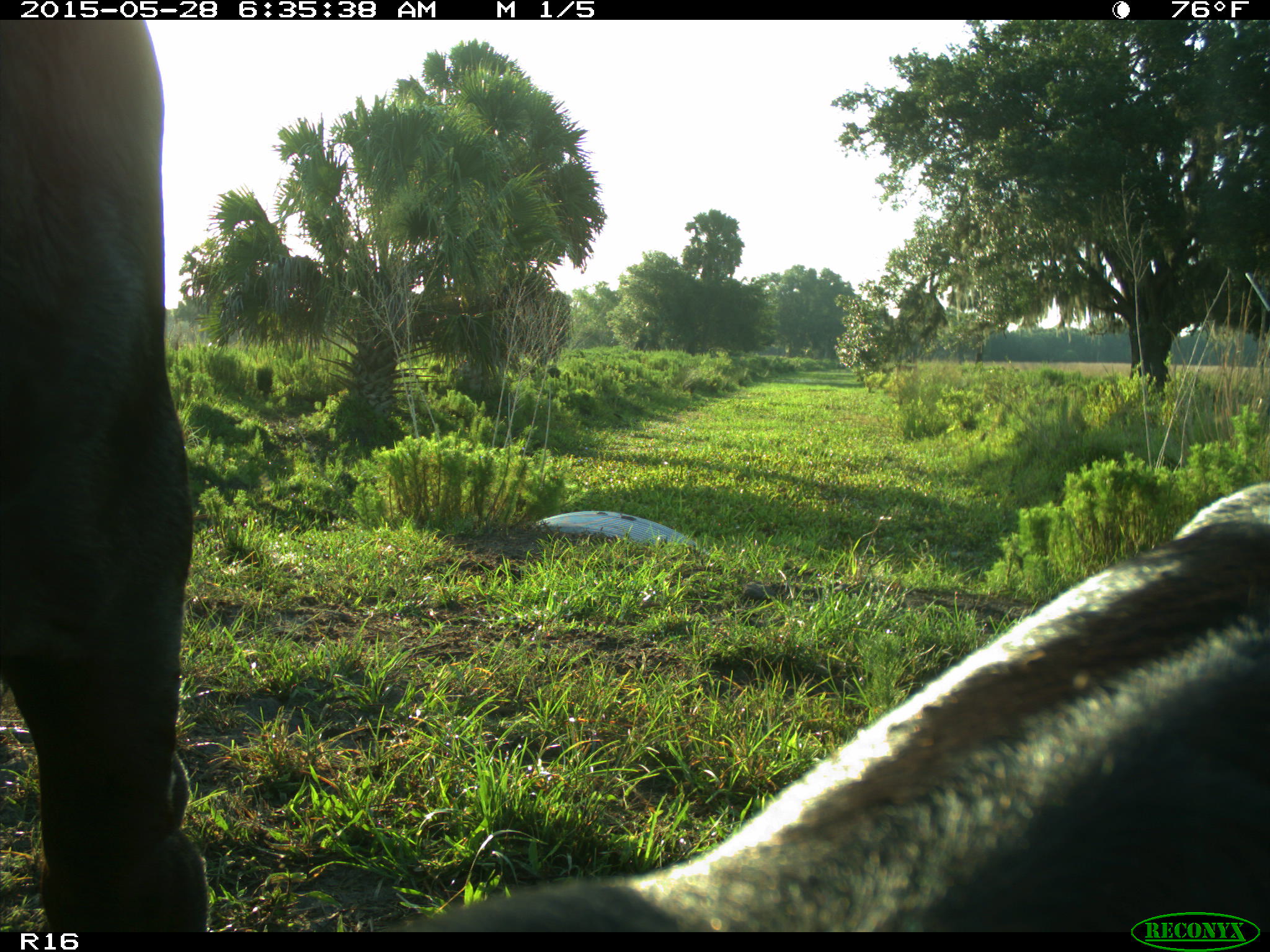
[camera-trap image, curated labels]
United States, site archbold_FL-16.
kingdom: Animalia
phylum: Chordata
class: Mammalia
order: Artiodactyla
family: Bovidae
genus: Bos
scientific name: Bos taurus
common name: domestic cow